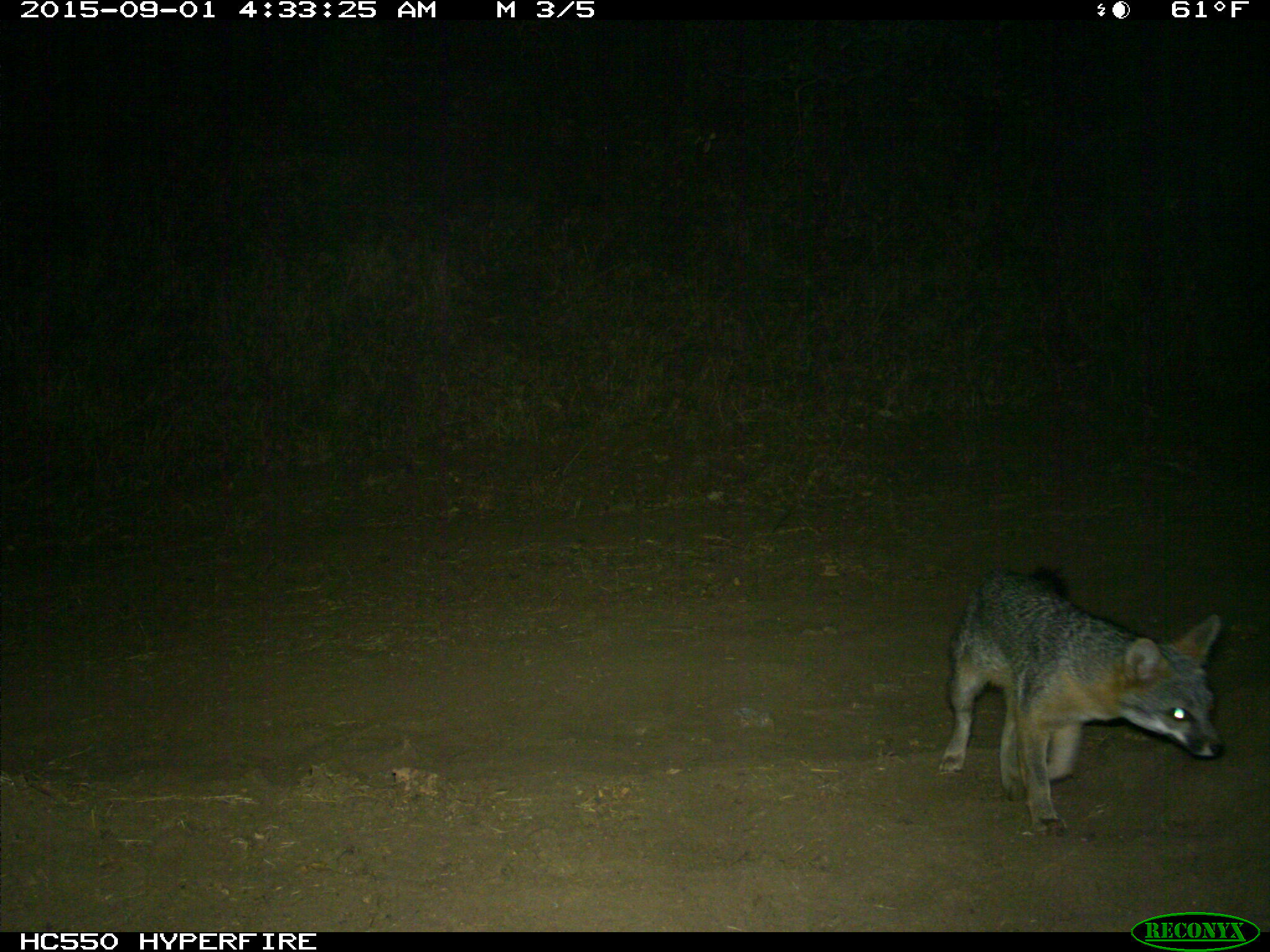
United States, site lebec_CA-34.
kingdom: Animalia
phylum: Chordata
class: Mammalia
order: Carnivora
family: Canidae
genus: Urocyon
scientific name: Urocyon cinereoargenteus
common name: gray fox